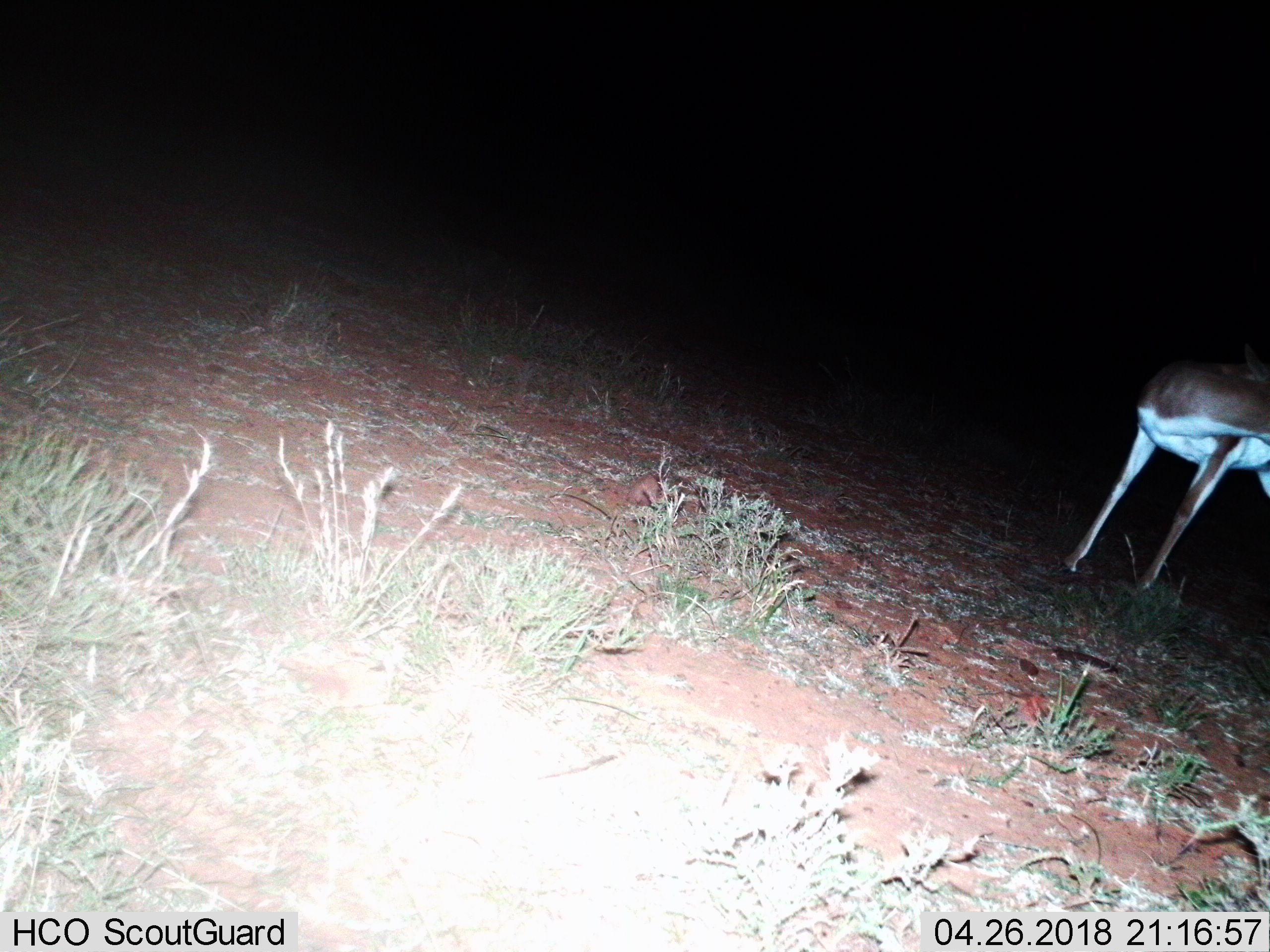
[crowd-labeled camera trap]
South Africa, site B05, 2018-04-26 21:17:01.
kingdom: Animalia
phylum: Chordata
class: Mammalia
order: Artiodactyla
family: Bovidae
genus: Antidorcas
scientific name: Antidorcas marsupialis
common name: springbok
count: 1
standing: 100%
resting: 0%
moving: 0%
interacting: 0%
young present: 0%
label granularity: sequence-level